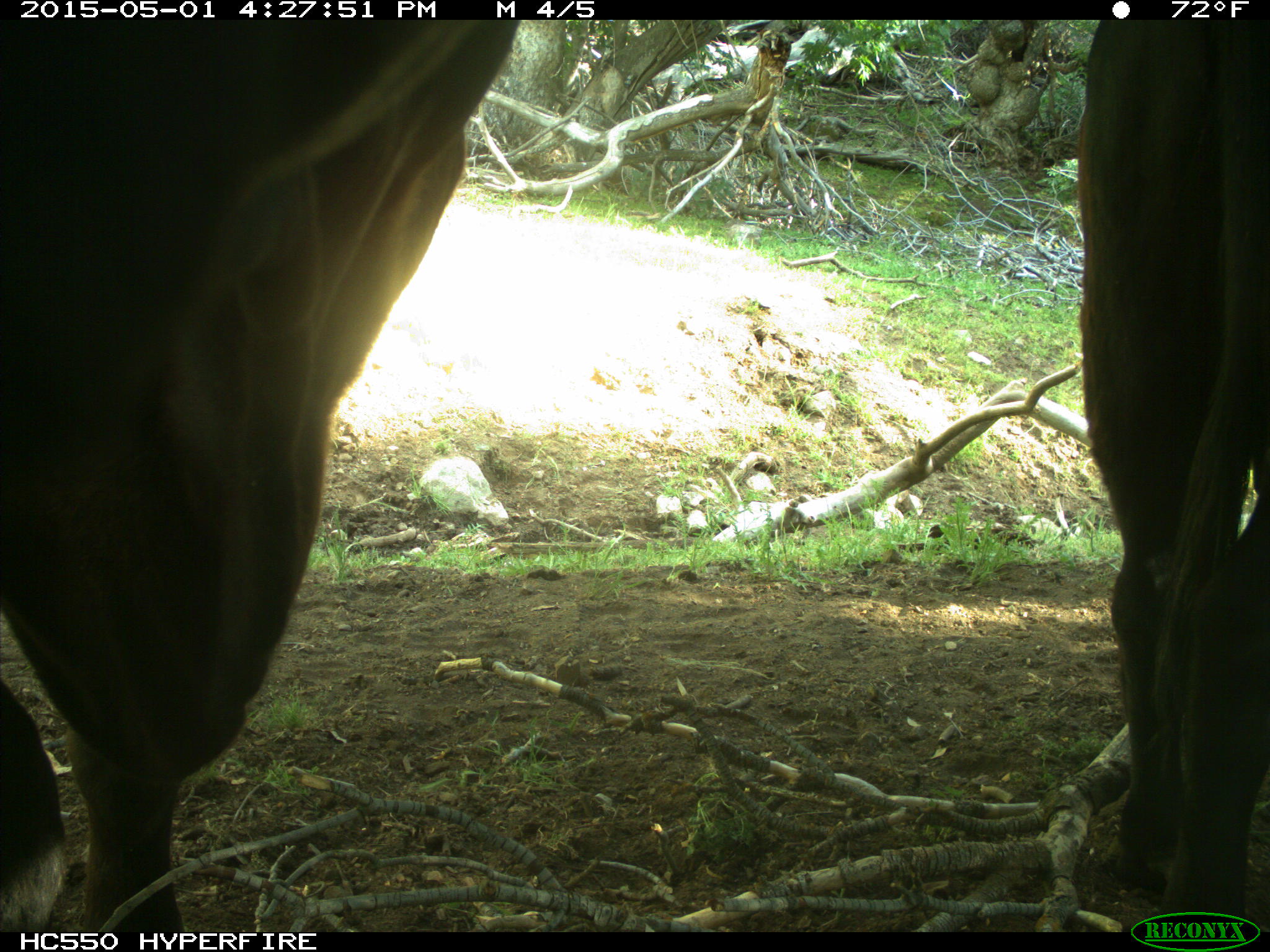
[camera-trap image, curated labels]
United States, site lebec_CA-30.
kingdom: Animalia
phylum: Chordata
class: Mammalia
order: Artiodactyla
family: Bovidae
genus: Bos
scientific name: Bos taurus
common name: domestic cow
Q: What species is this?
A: Bos taurus (domestic cow).